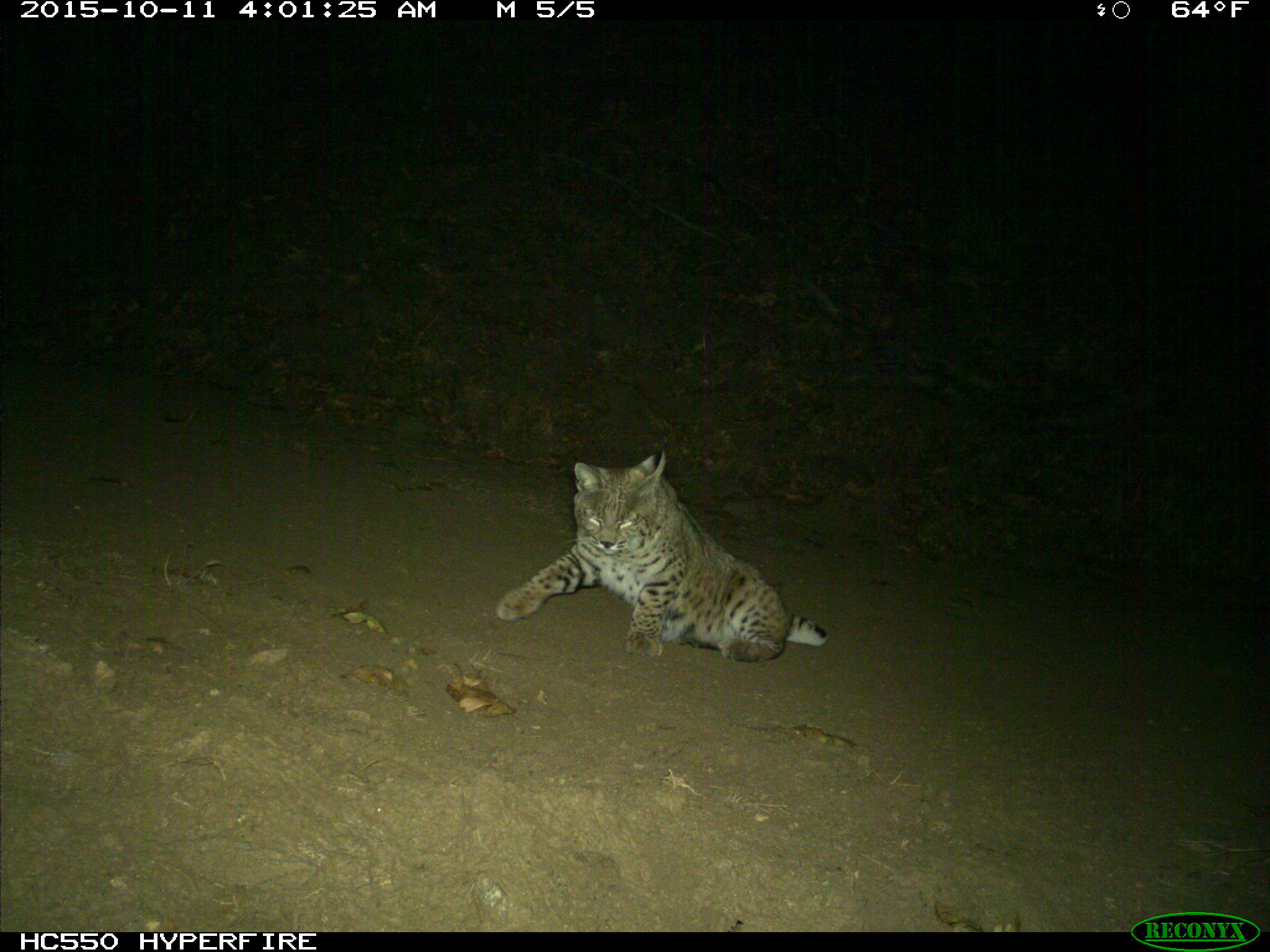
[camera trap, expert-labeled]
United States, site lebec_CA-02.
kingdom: Animalia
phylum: Chordata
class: Mammalia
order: Carnivora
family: Felidae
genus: Lynx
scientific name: Lynx rufus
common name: bobcat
Lynx rufus (bobcat).